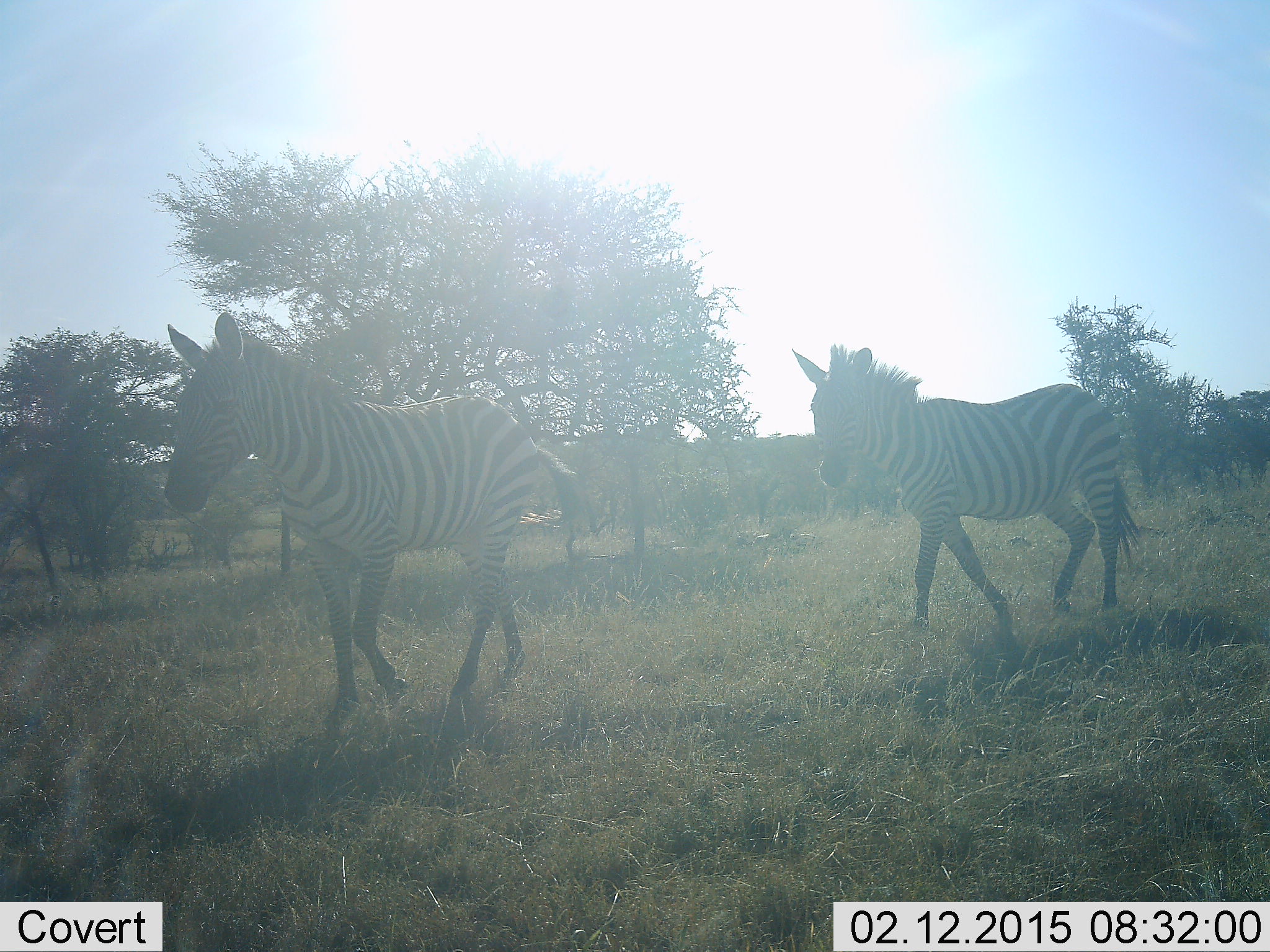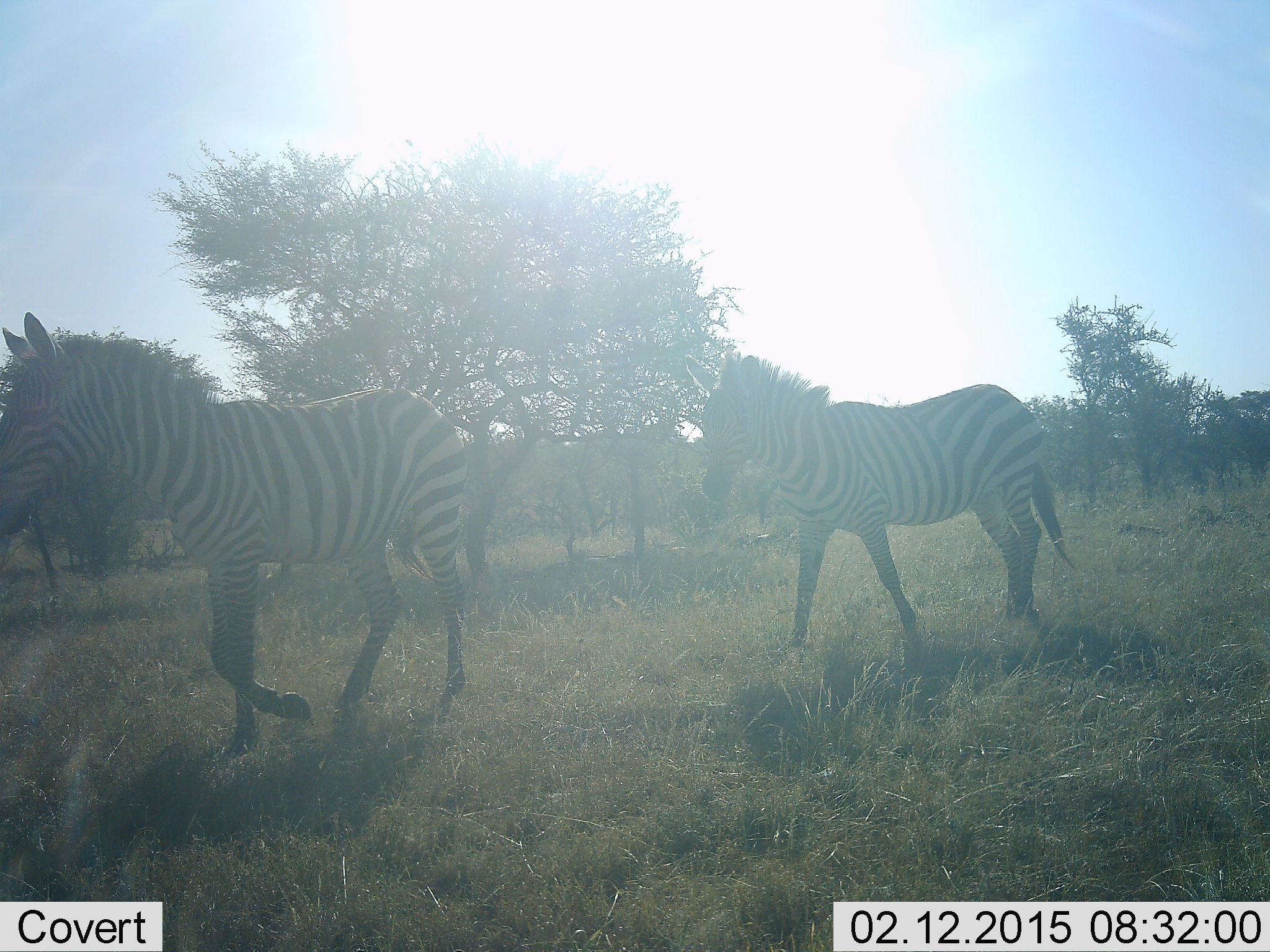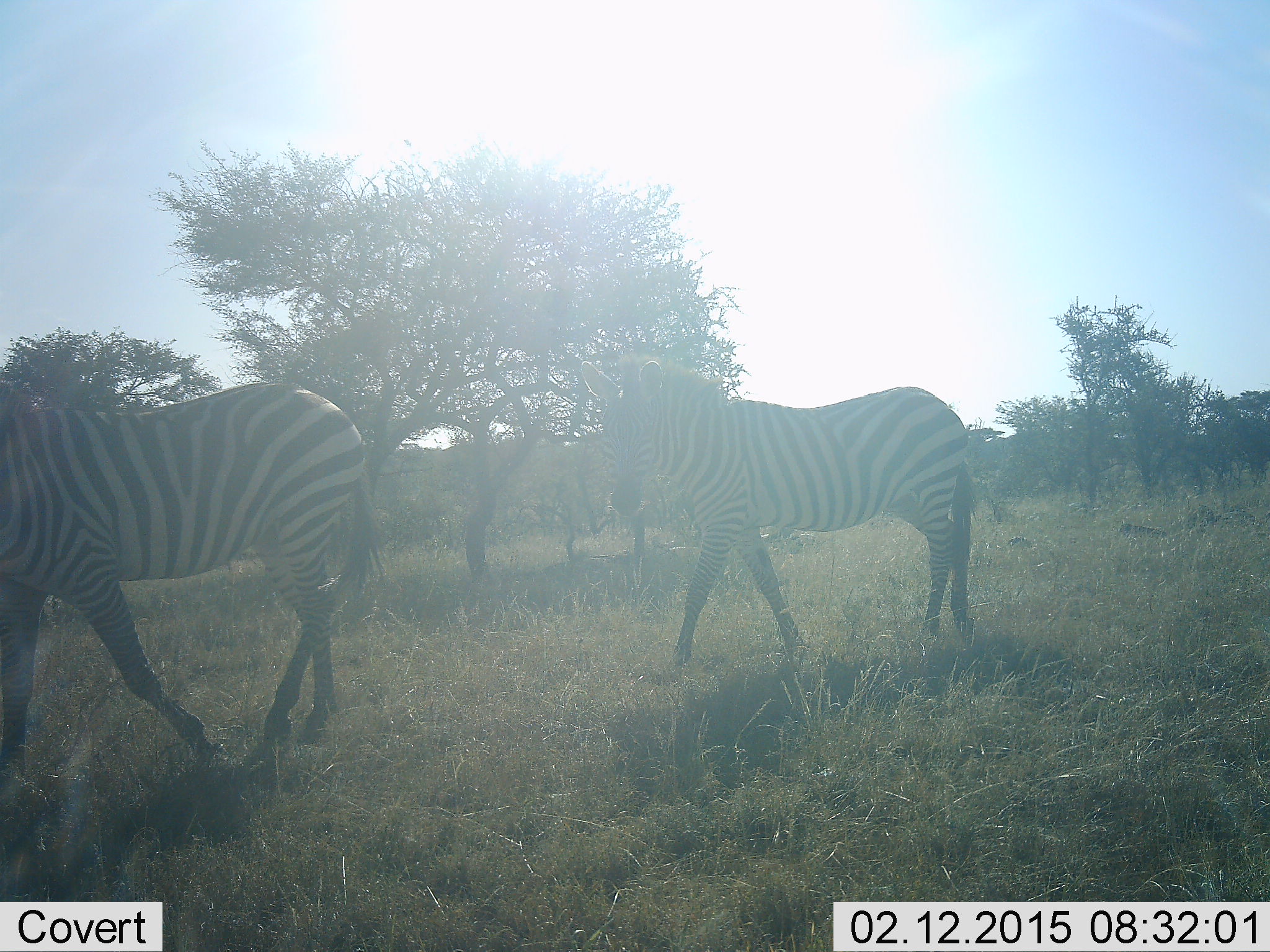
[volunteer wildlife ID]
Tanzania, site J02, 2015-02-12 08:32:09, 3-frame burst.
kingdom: Animalia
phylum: Chordata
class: Mammalia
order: Perissodactyla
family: Equidae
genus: Equus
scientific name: Equus quagga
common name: plains zebra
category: zebra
Zebra (plains zebra) (Equus quagga), count 2. Behavior (volunteer vote fractions): standing 0%, resting 0%, moving 100%, interacting 0%. Young present (vote fraction): 0%. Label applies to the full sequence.